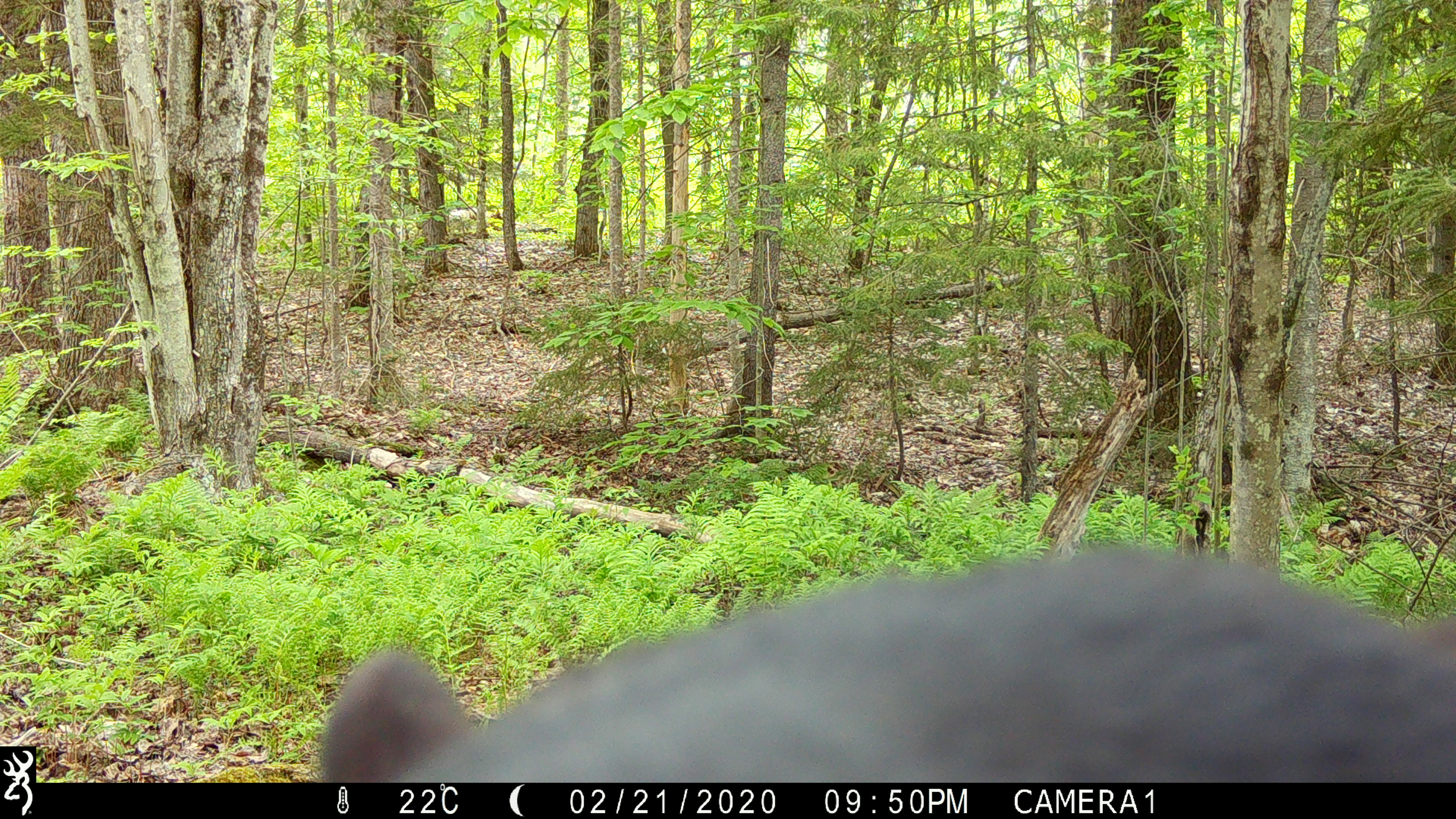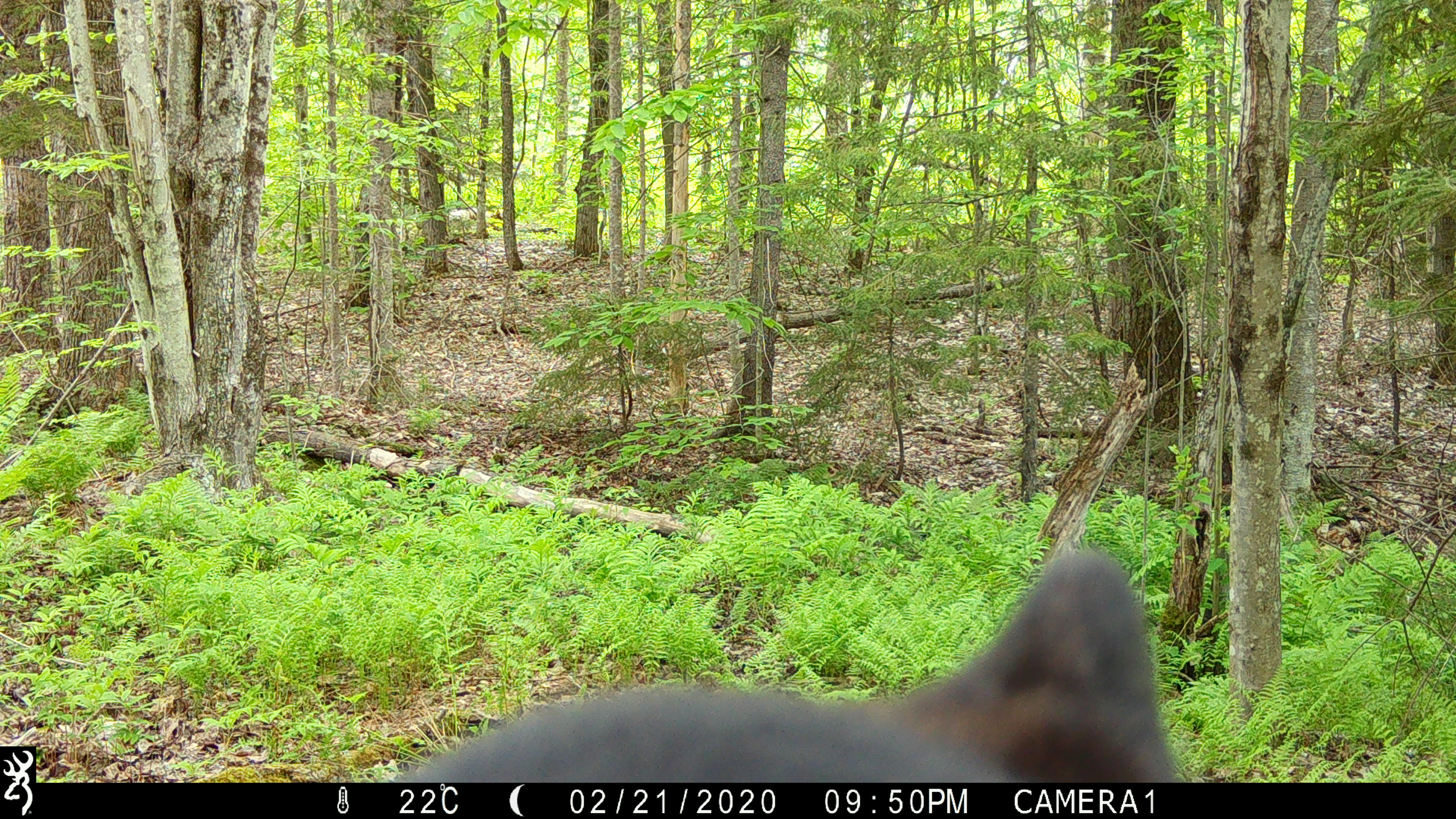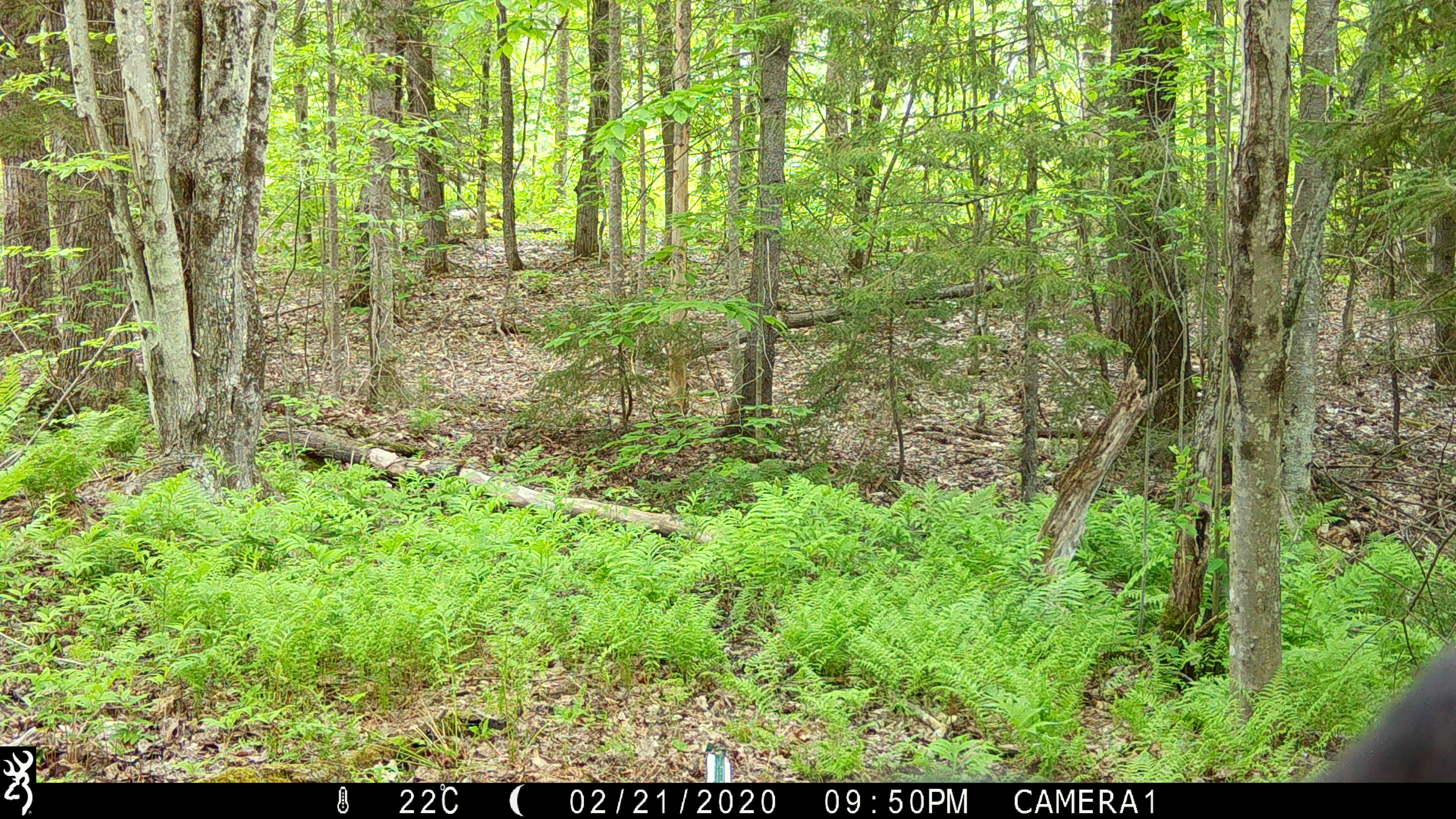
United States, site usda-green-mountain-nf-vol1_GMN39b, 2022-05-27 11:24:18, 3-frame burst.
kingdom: Animalia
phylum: Chordata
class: Mammalia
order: Carnivora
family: Ursidae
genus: Ursus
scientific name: Ursus americanus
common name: black bear